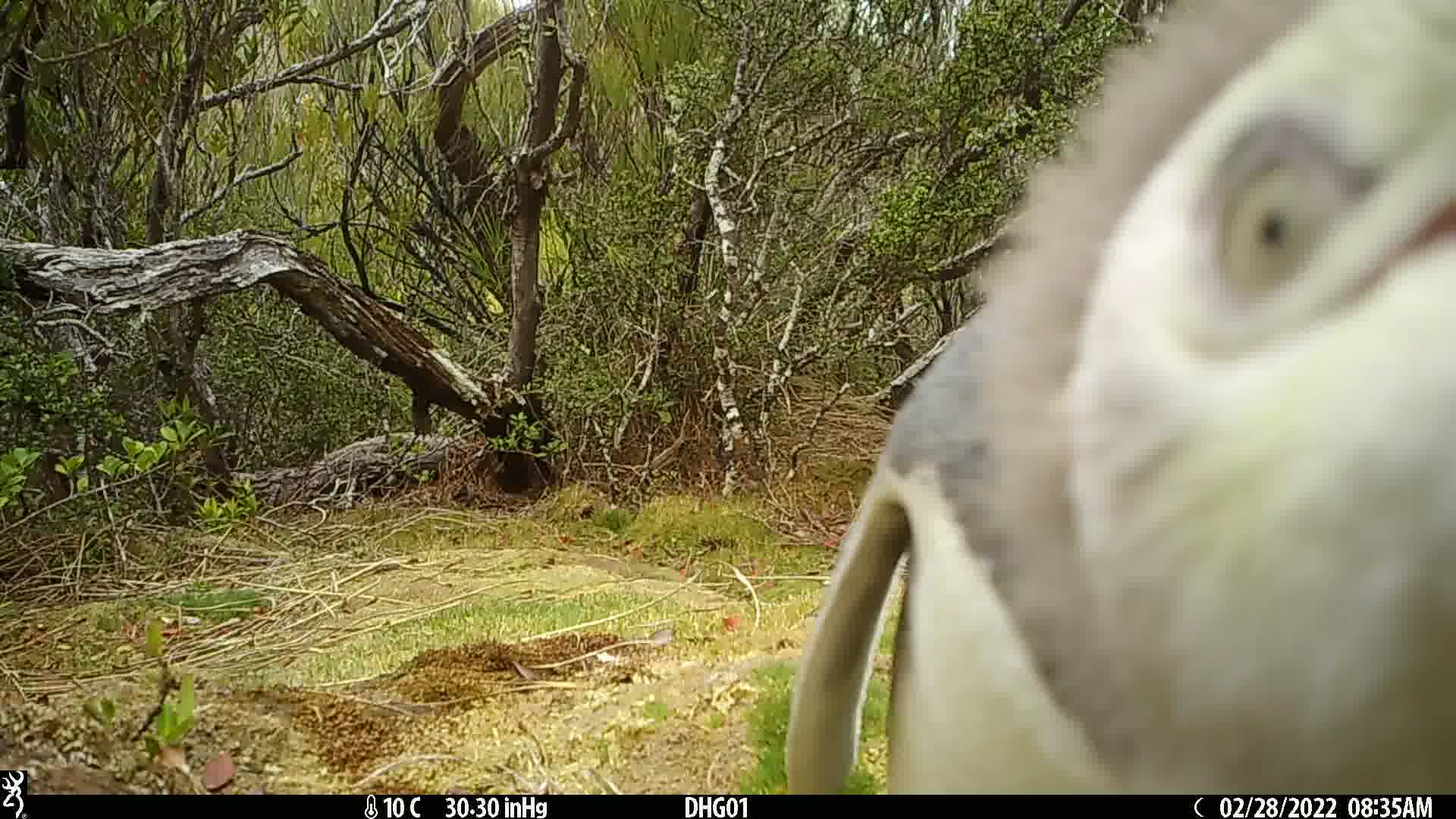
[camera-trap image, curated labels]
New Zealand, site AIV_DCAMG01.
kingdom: Animalia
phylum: Chordata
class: Aves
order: Sphenisciformes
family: Spheniscidae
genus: Megadyptes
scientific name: Megadyptes antipodes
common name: yellow-eyed penguin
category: yellow eyed penguin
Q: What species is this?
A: Yellow eyed penguin (yellow-eyed penguin) (Megadyptes antipodes).